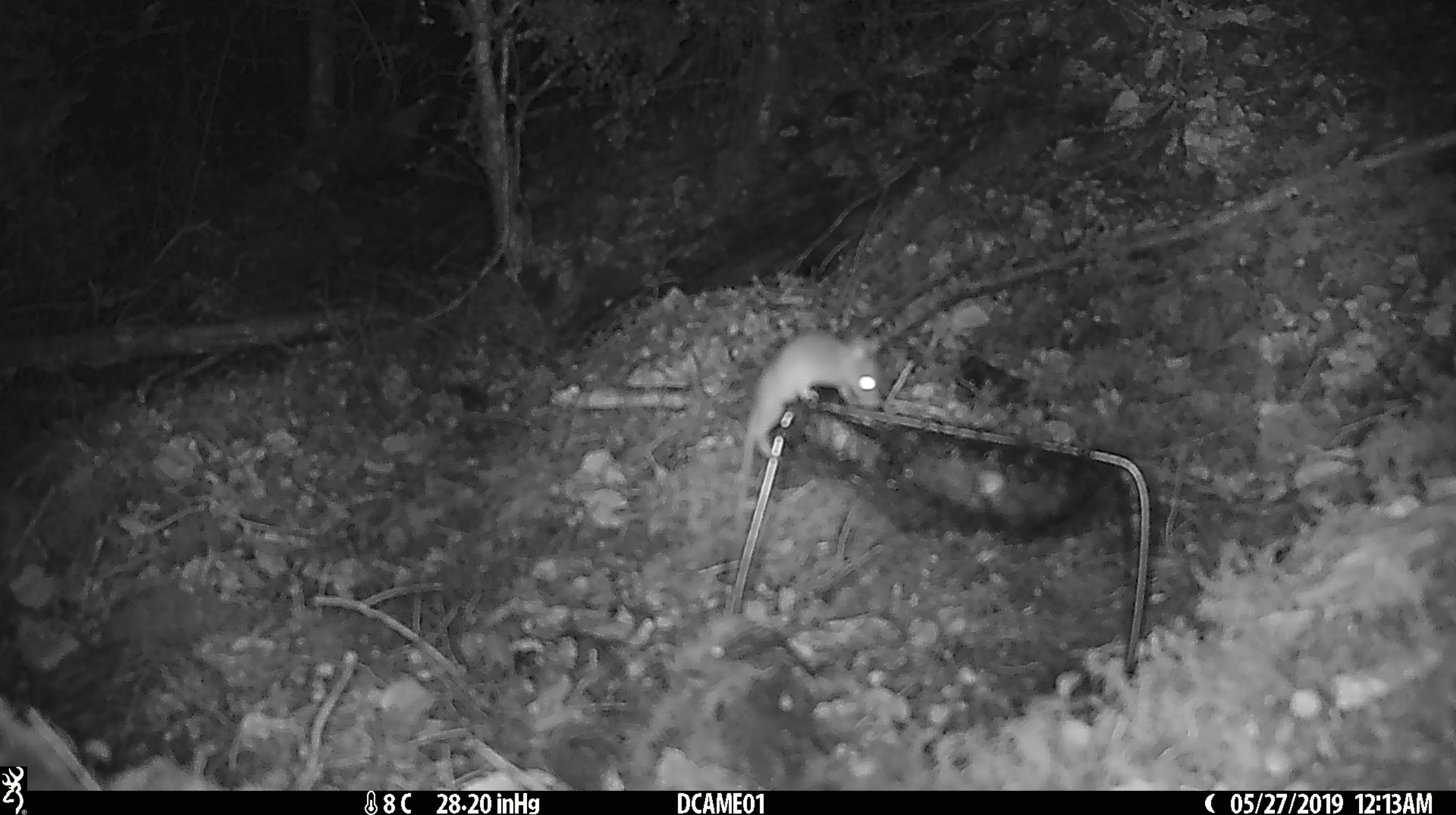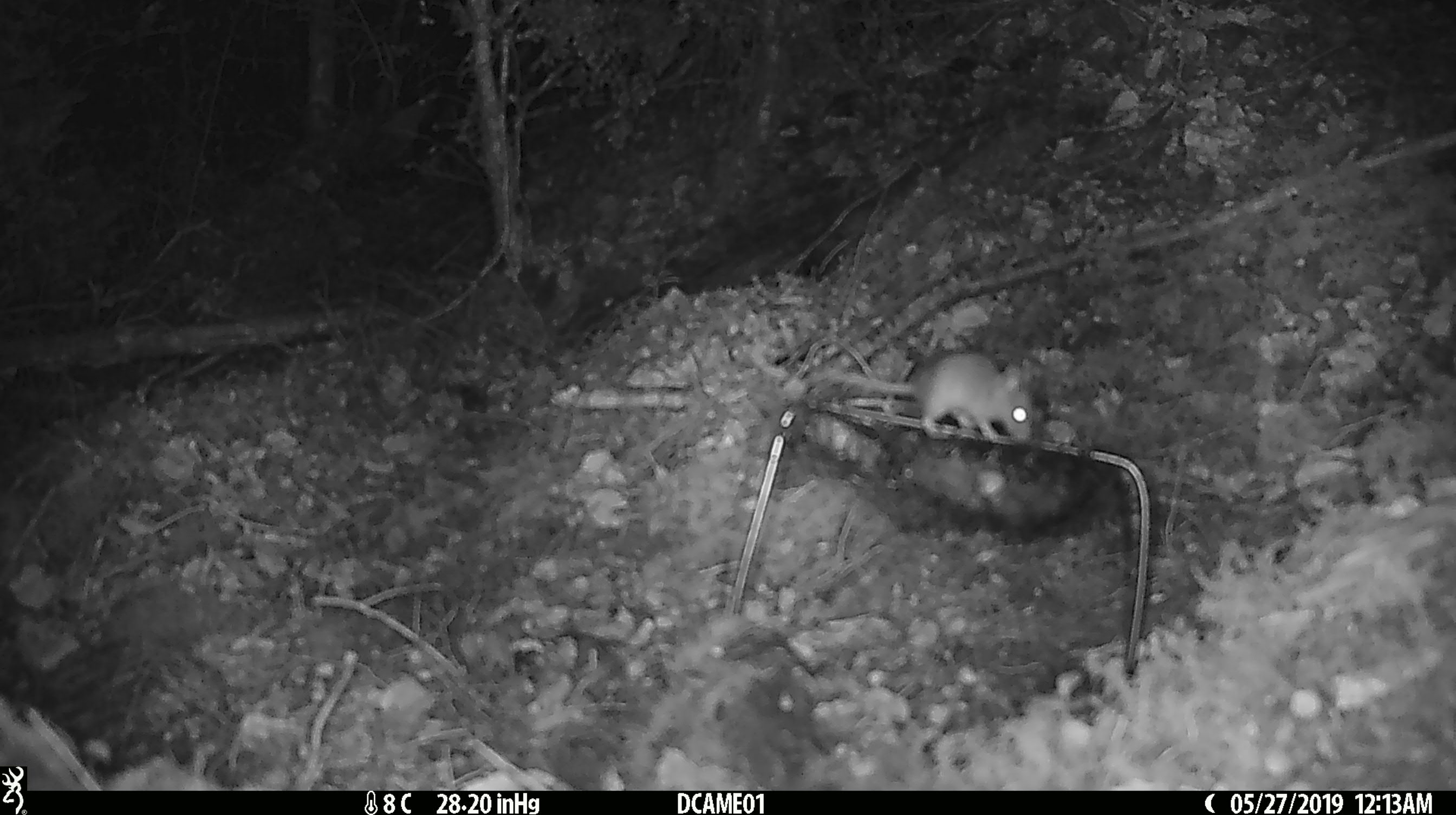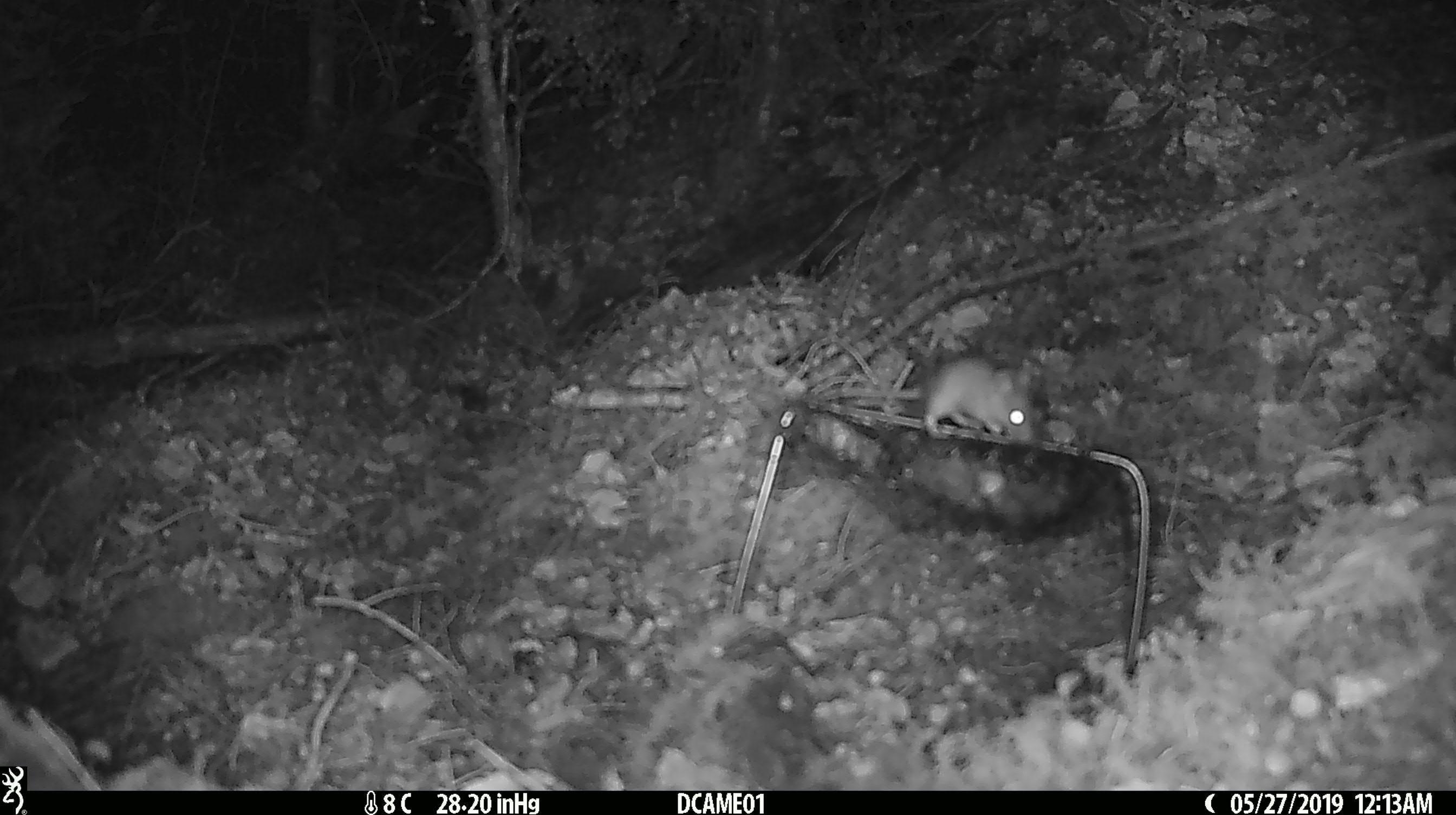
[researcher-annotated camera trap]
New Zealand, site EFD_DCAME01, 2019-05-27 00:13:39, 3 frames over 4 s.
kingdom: Animalia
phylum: Chordata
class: Mammalia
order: Rodentia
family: Muridae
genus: Mus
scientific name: Mus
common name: mouse